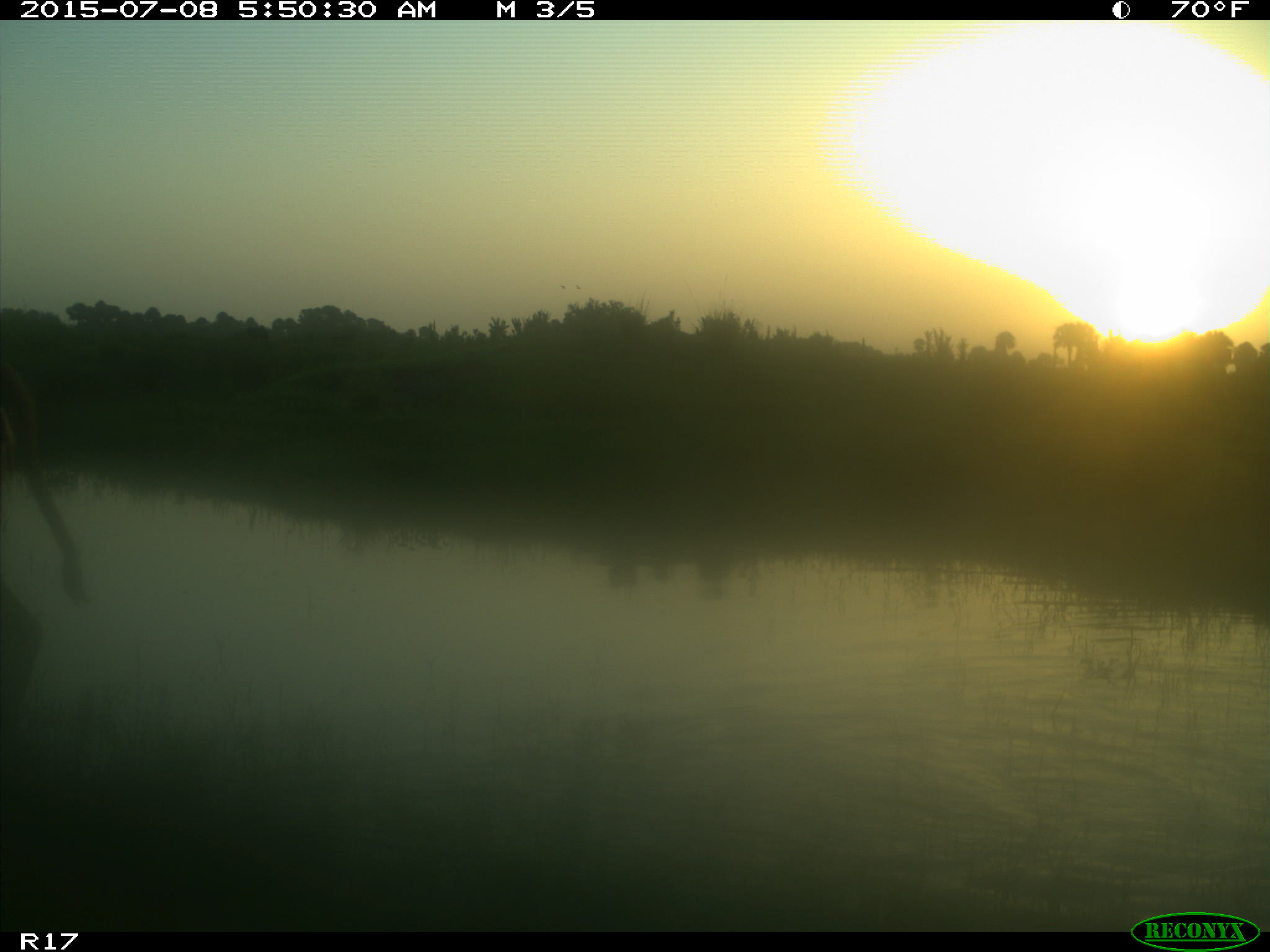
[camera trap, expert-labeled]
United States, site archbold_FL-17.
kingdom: Animalia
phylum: Chordata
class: Mammalia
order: Artiodactyla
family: Bovidae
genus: Bos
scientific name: Bos taurus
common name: domestic cow